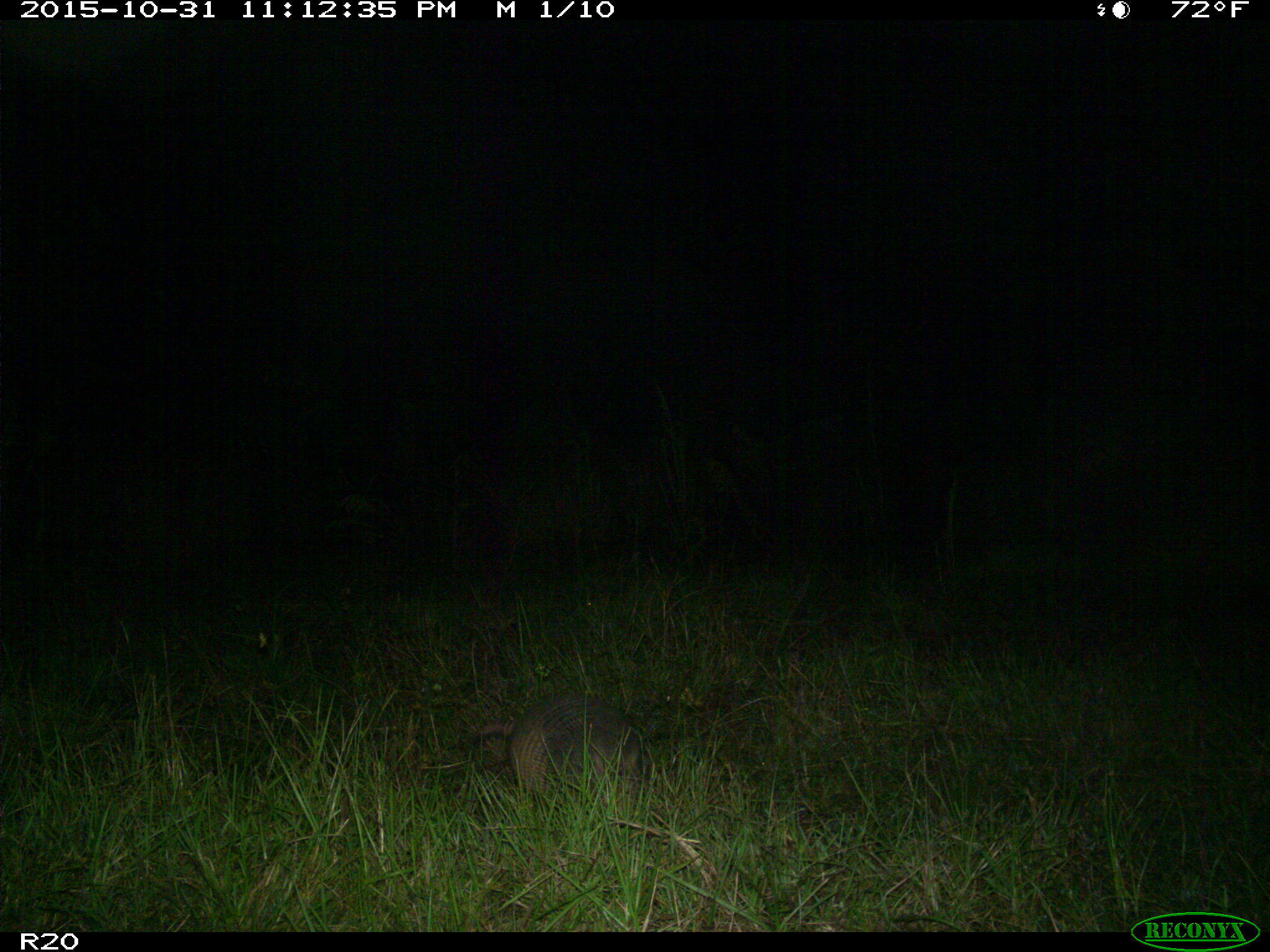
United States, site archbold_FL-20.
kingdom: Animalia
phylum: Chordata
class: Mammalia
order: Cingulata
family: Dasypodidae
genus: Dasypus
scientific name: Dasypus novemcinctus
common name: nine-banded armadillo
Dasypus novemcinctus (nine-banded armadillo).